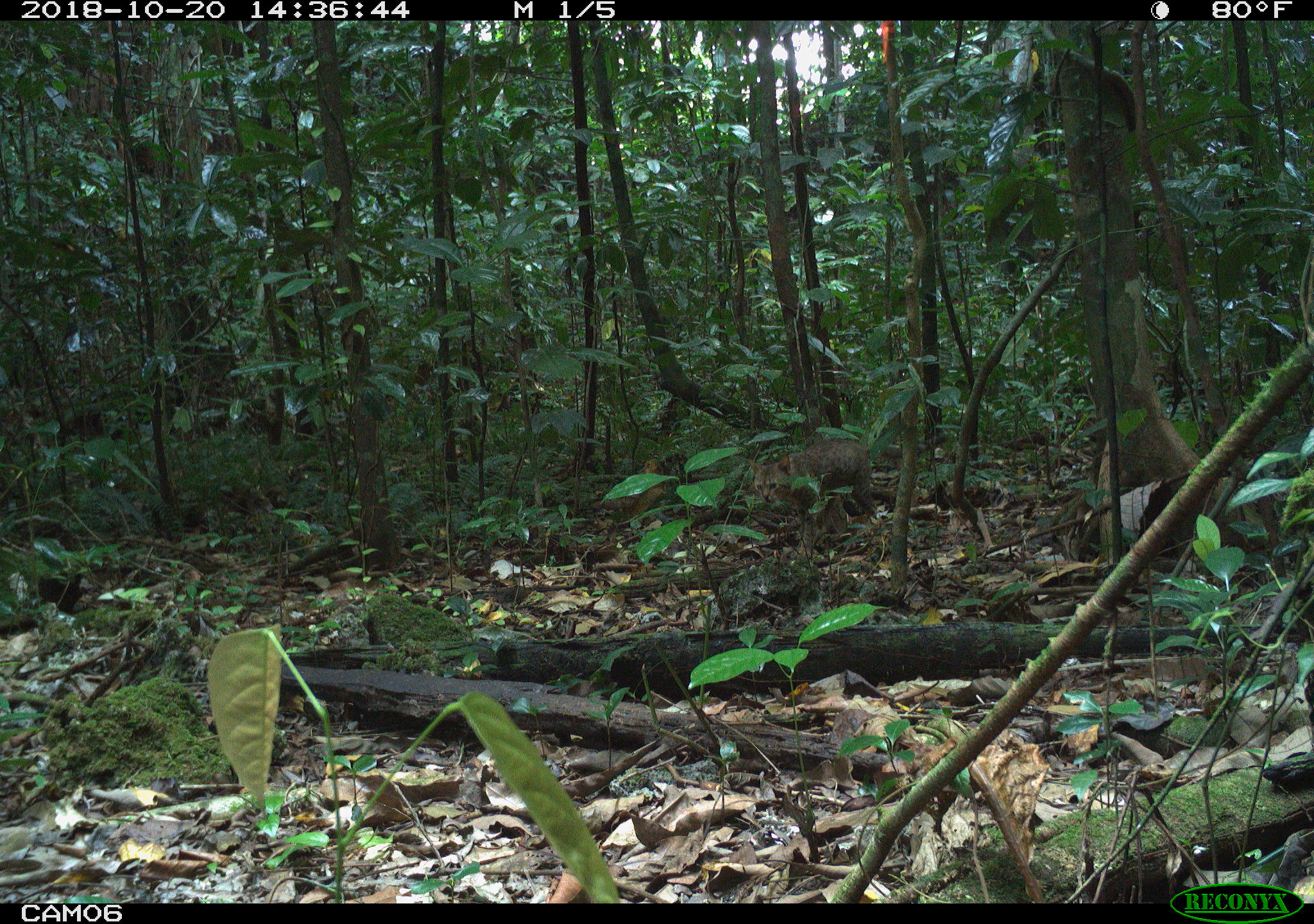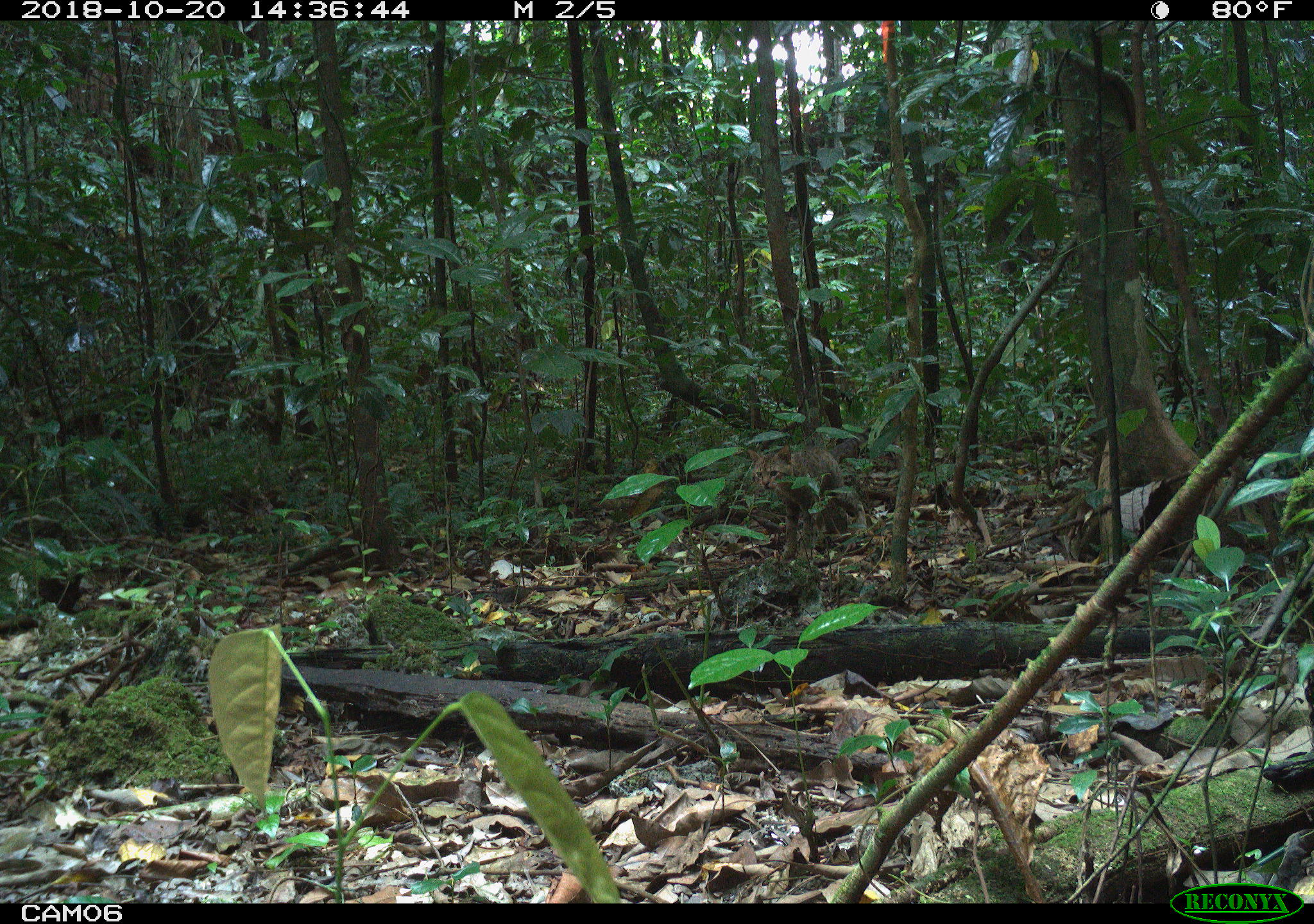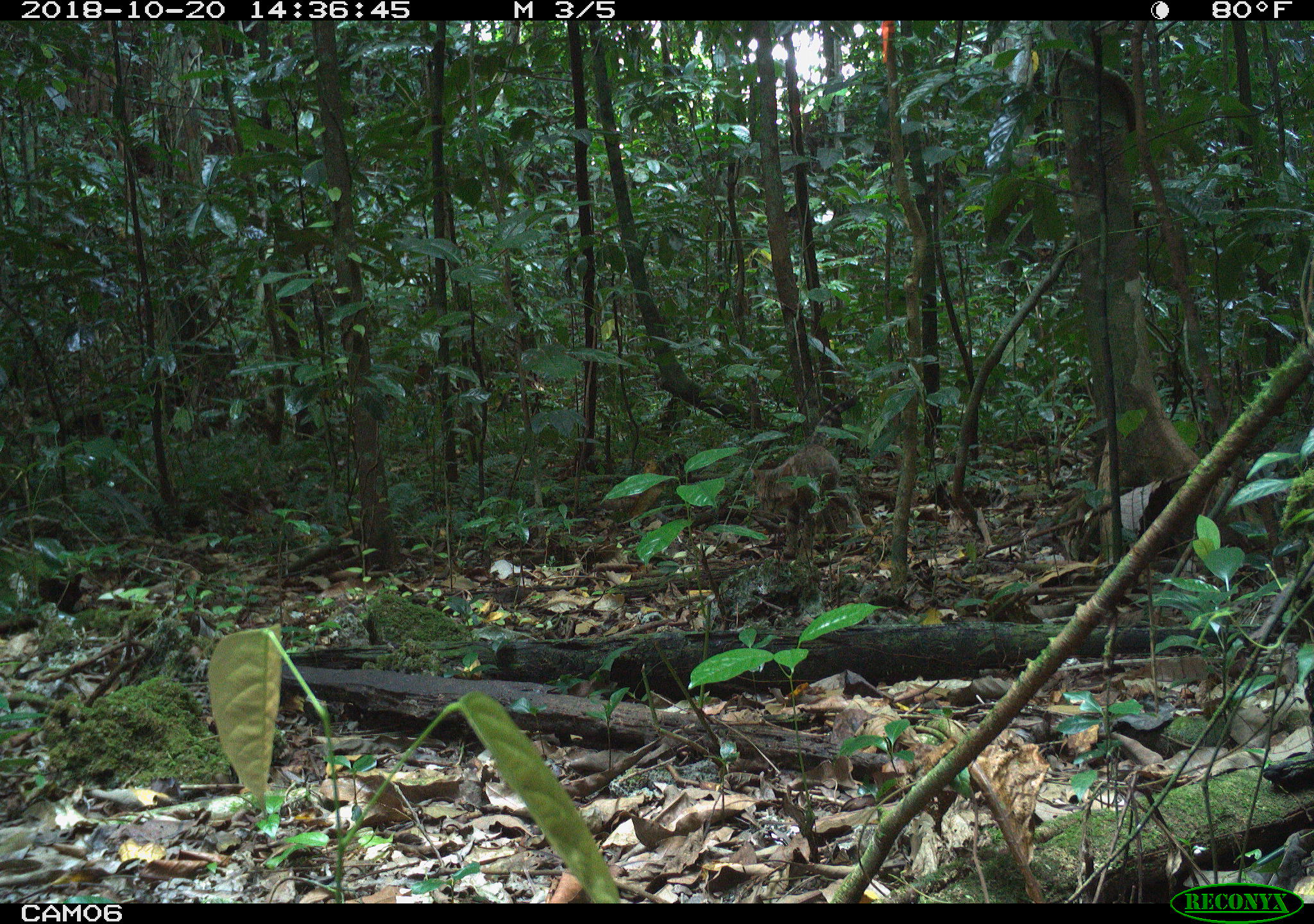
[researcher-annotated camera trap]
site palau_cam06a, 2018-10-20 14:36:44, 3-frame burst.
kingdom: Animalia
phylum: Chordata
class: Mammalia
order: Carnivora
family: Felidae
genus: Felis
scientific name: Felis catus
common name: cat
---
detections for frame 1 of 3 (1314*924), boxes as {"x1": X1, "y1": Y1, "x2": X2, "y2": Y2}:
cat: {"x1": 743, "y1": 431, "x2": 889, "y2": 556}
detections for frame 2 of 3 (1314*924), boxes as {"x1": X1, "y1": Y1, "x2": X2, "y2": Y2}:
cat: {"x1": 735, "y1": 436, "x2": 864, "y2": 559}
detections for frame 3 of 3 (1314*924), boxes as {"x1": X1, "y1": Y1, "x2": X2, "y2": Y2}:
cat: {"x1": 747, "y1": 443, "x2": 854, "y2": 562}